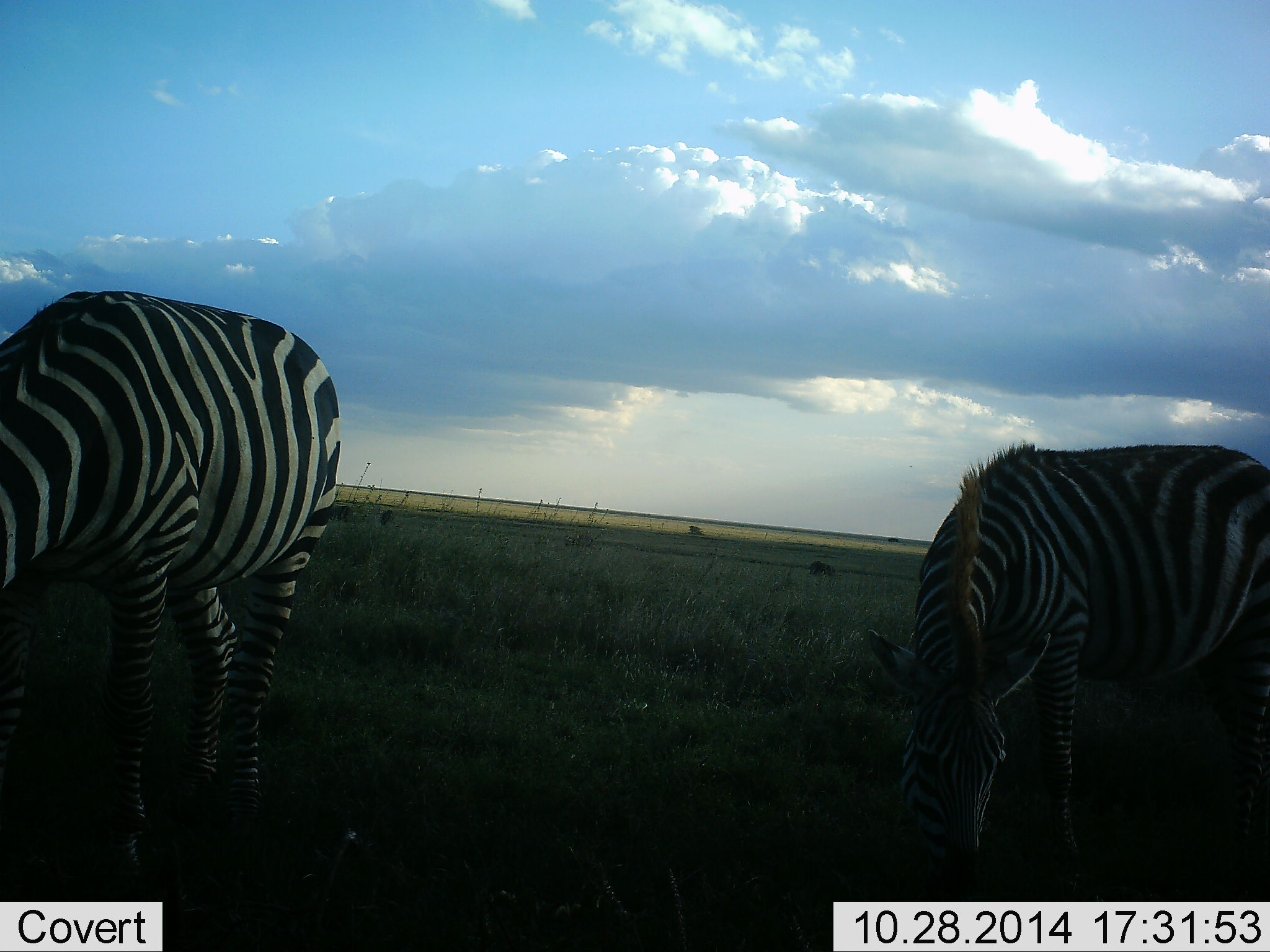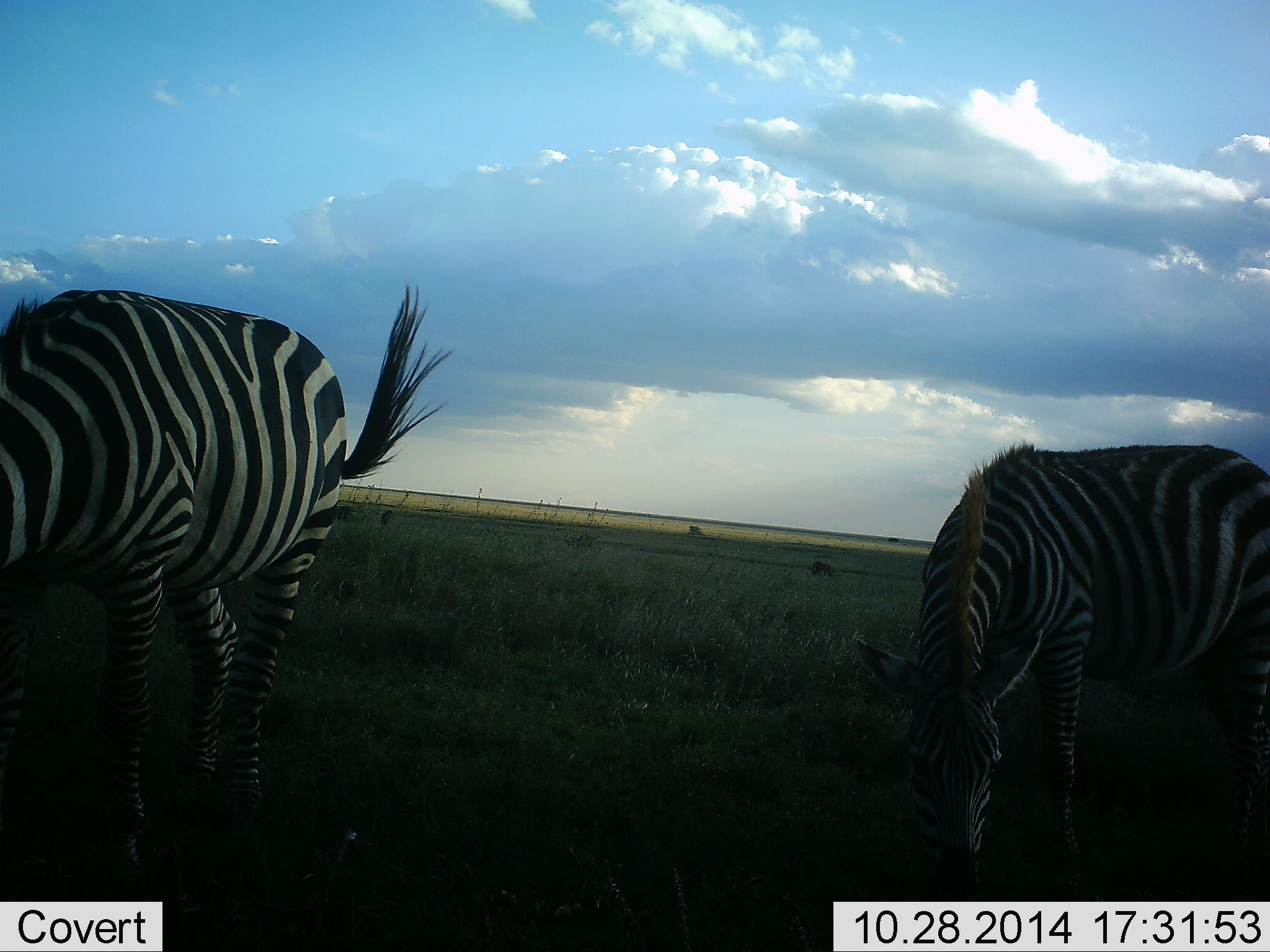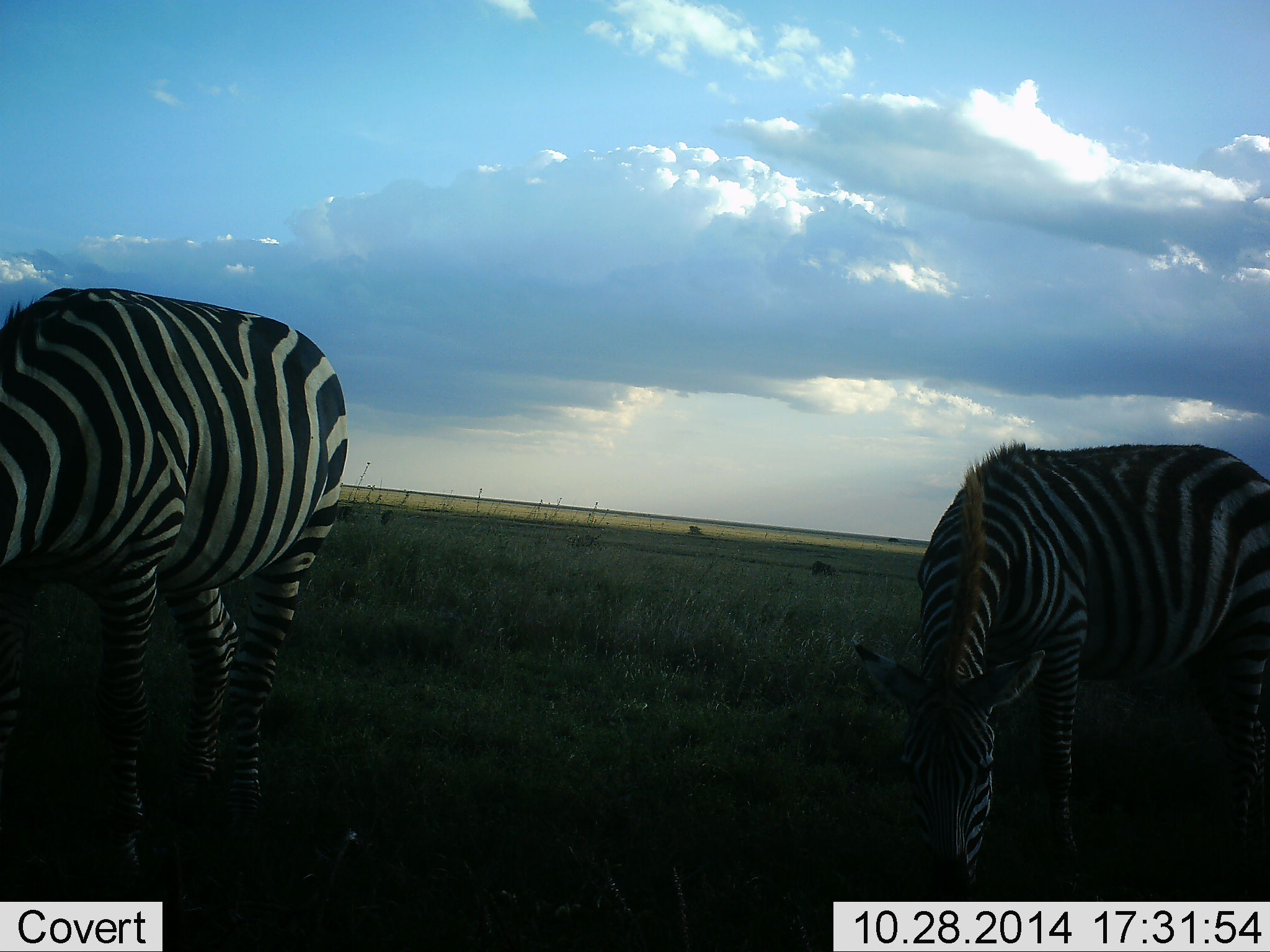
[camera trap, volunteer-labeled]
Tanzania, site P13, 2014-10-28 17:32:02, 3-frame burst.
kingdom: Animalia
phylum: Chordata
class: Mammalia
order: Perissodactyla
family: Equidae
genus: Equus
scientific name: Equus quagga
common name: plains zebra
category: zebra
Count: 2.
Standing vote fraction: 20%.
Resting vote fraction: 0%.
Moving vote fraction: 0%.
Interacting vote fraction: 0%.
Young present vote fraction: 0%.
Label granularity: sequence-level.